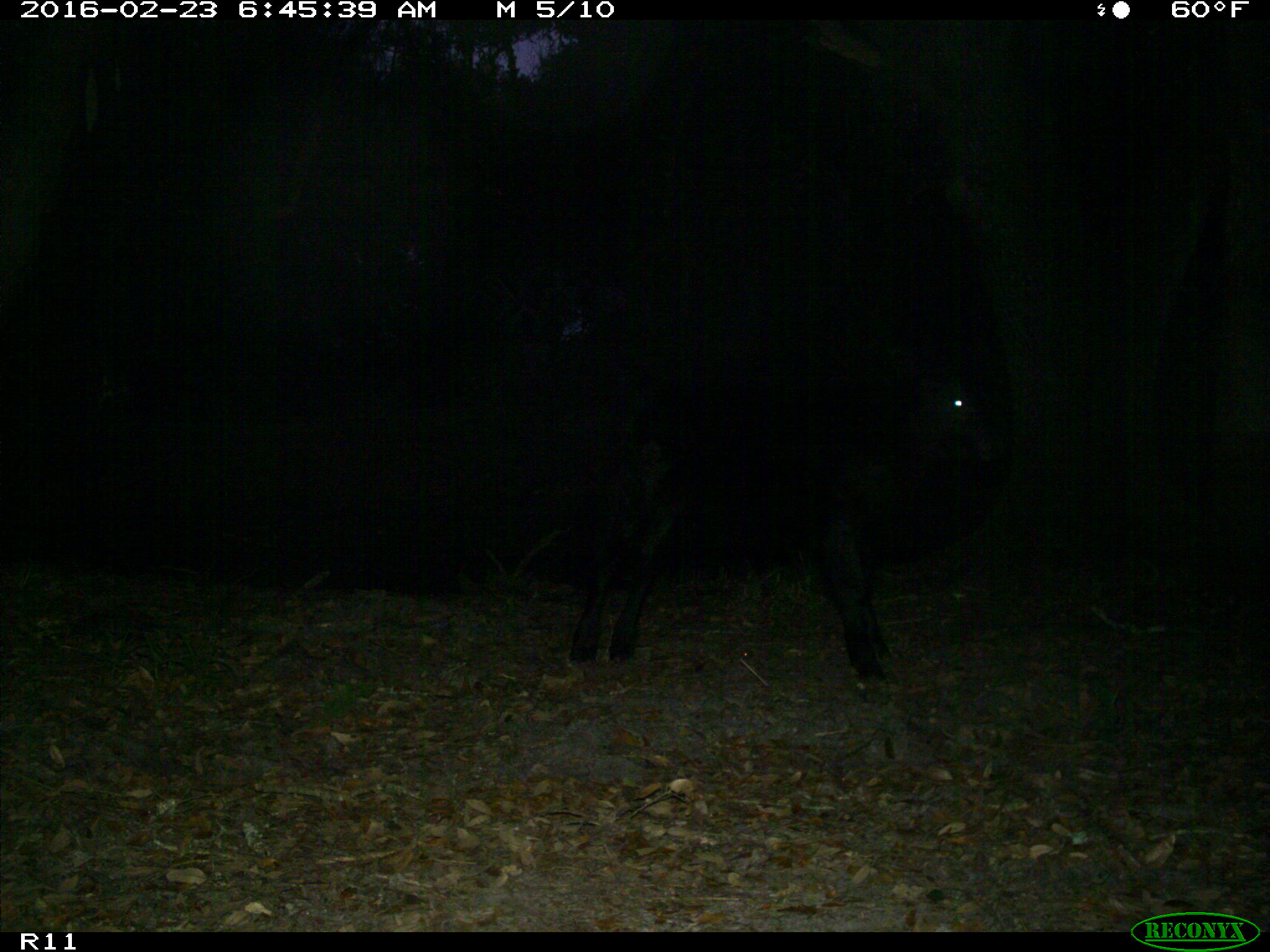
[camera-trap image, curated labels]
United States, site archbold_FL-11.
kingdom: Animalia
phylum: Chordata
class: Mammalia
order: Artiodactyla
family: Bovidae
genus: Bos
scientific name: Bos taurus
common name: domestic cow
Bos taurus (domestic cow).